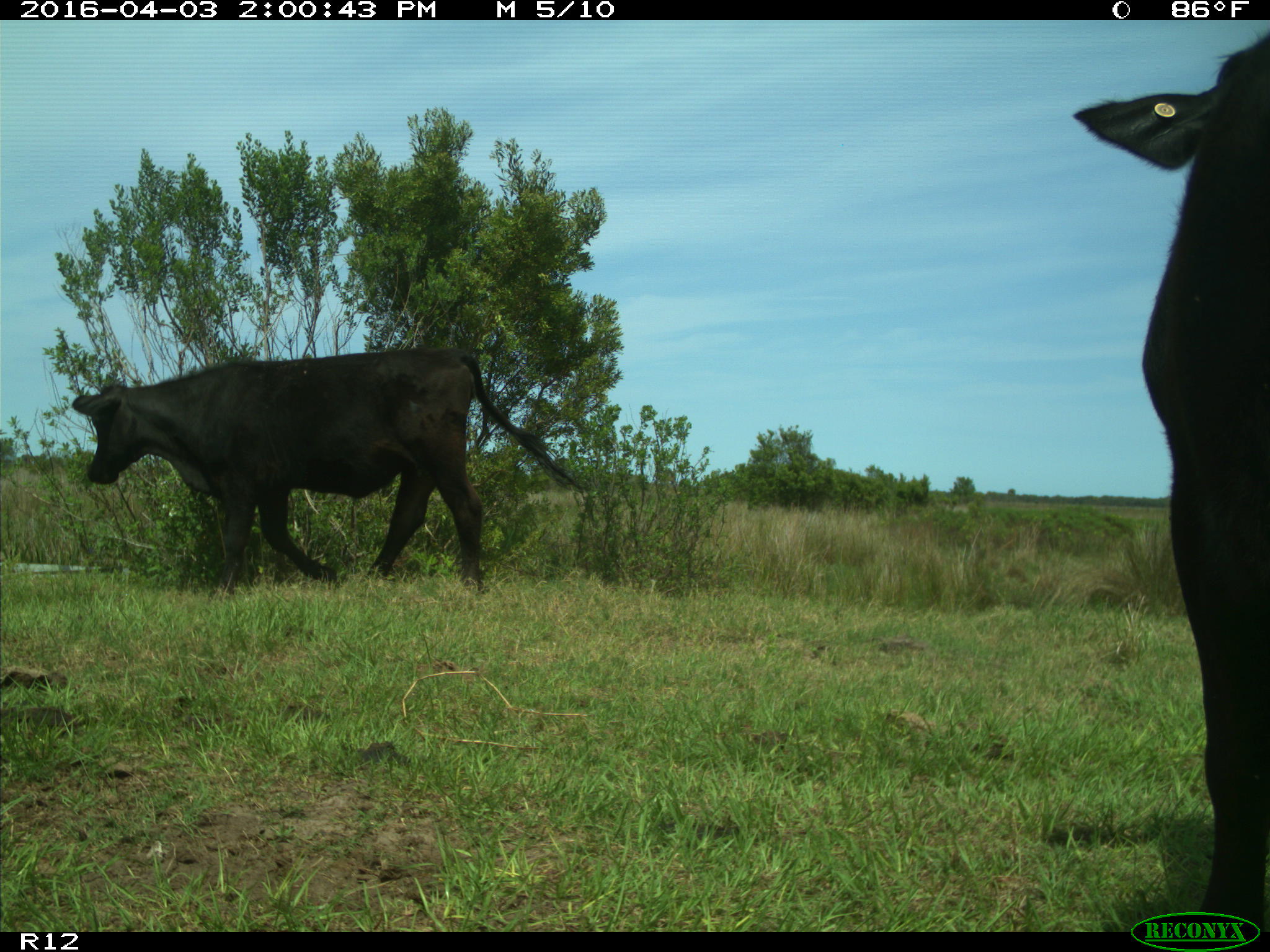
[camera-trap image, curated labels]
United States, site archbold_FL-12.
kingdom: Animalia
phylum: Chordata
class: Mammalia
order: Artiodactyla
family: Bovidae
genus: Bos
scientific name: Bos taurus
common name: domestic cow